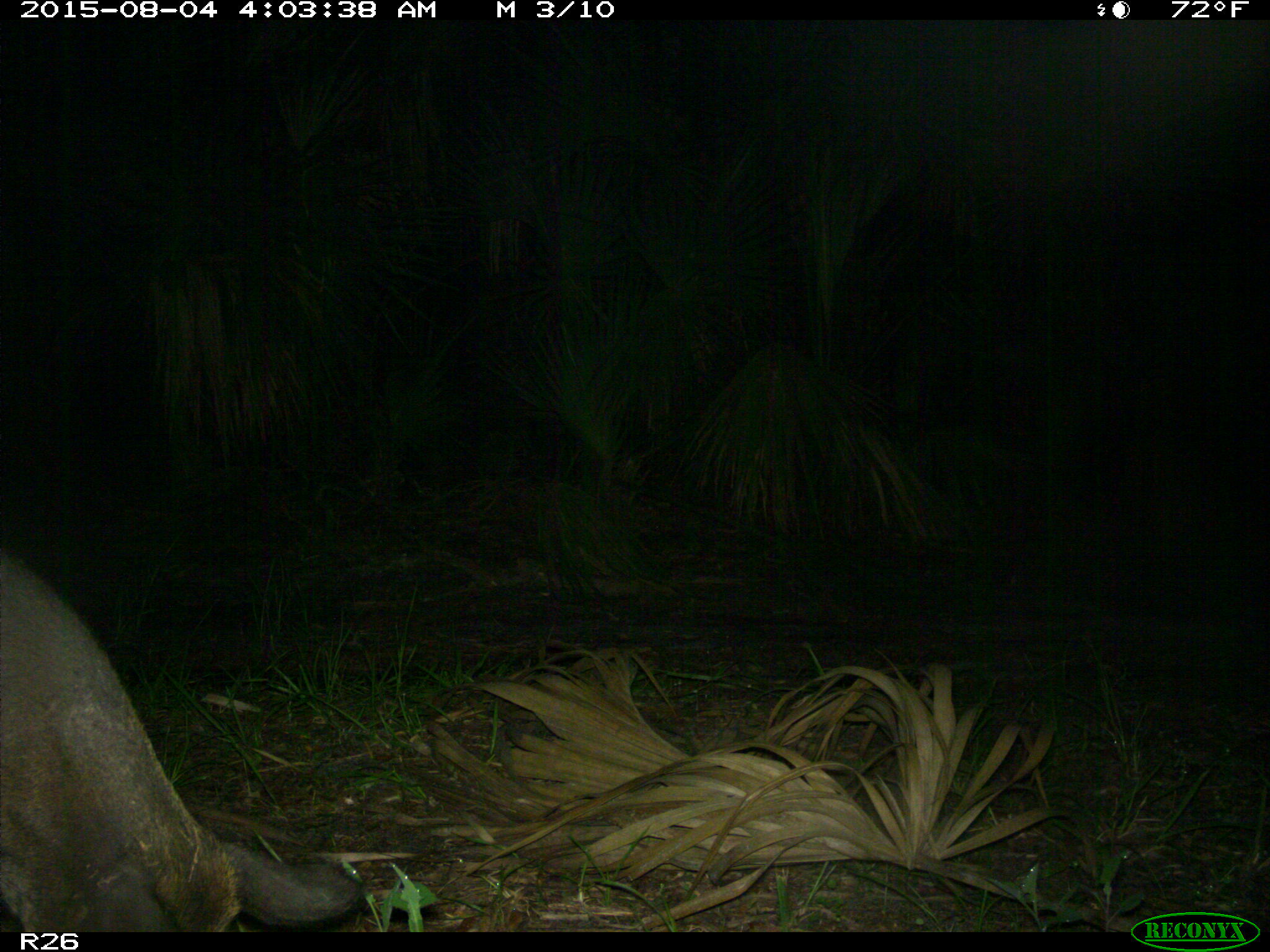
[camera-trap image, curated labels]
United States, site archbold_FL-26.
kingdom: Animalia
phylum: Chordata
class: Mammalia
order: Artiodactyla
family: Suidae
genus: Sus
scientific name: Sus scrofa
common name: wild boar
Sus scrofa (wild boar).